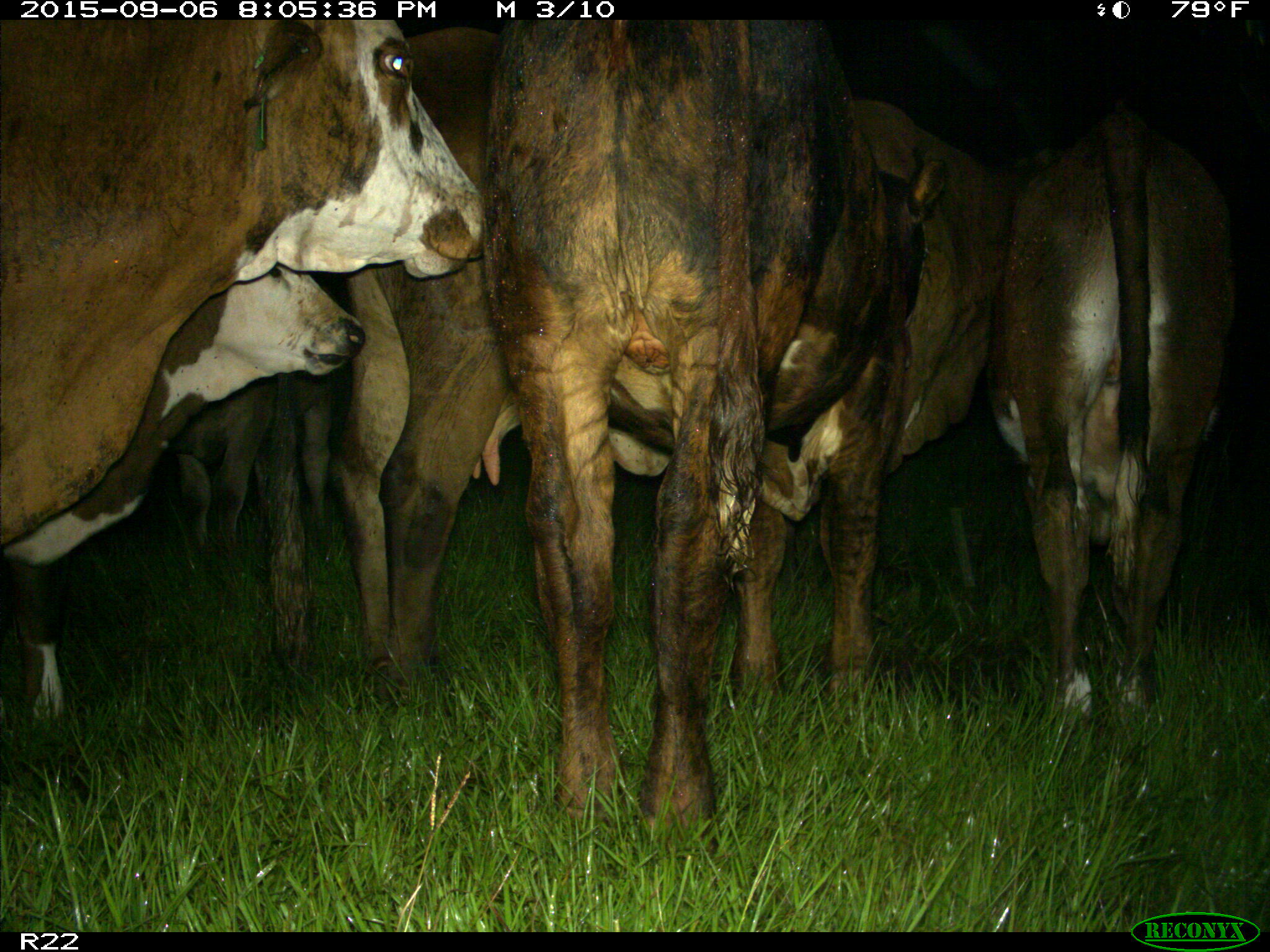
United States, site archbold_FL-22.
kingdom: Animalia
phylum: Chordata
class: Mammalia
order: Artiodactyla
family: Bovidae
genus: Bos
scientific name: Bos taurus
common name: domestic cow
Bos taurus (domestic cow).